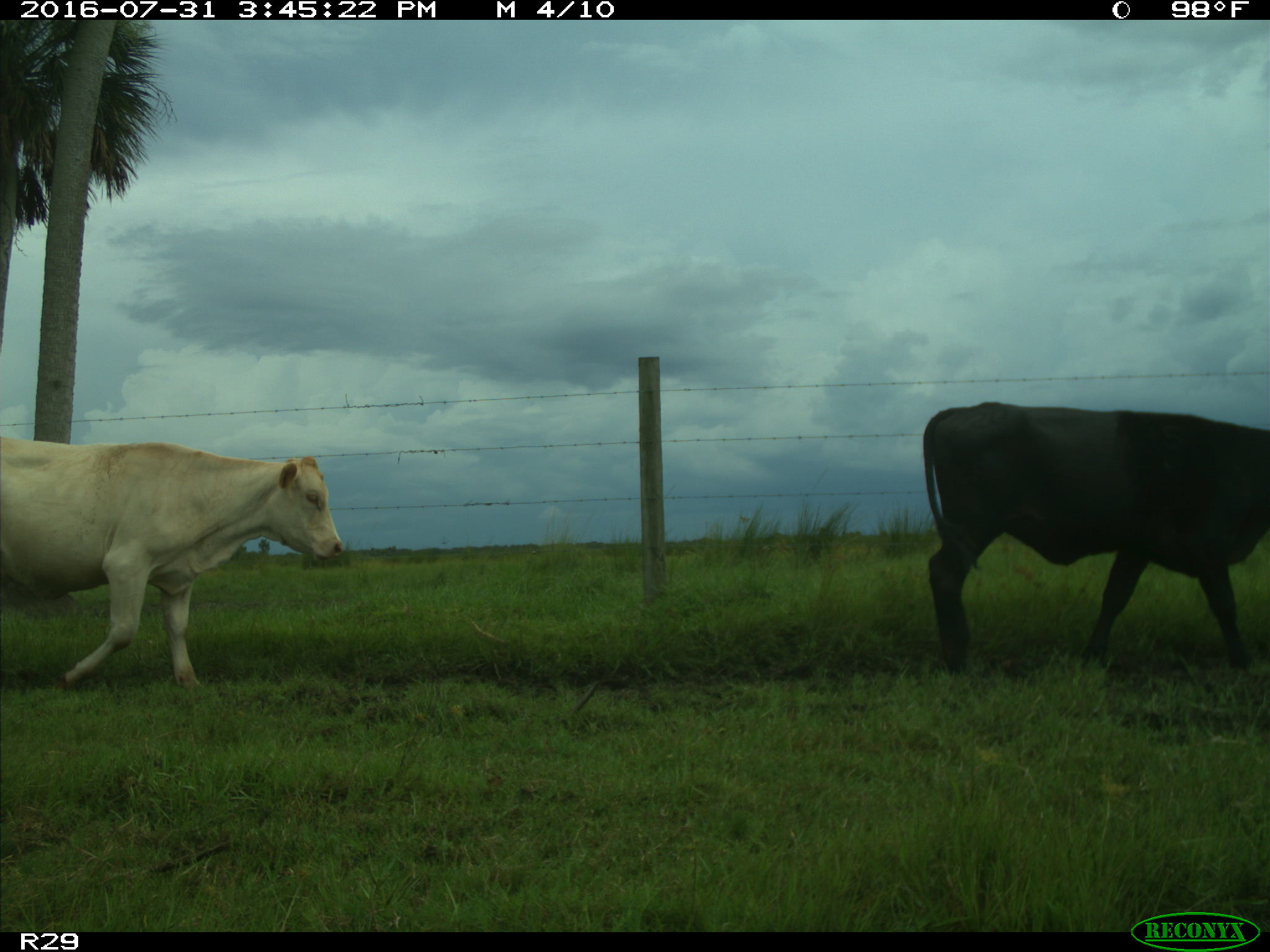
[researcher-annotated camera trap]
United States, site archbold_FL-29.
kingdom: Animalia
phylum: Chordata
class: Mammalia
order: Artiodactyla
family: Bovidae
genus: Bos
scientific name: Bos taurus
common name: domestic cow